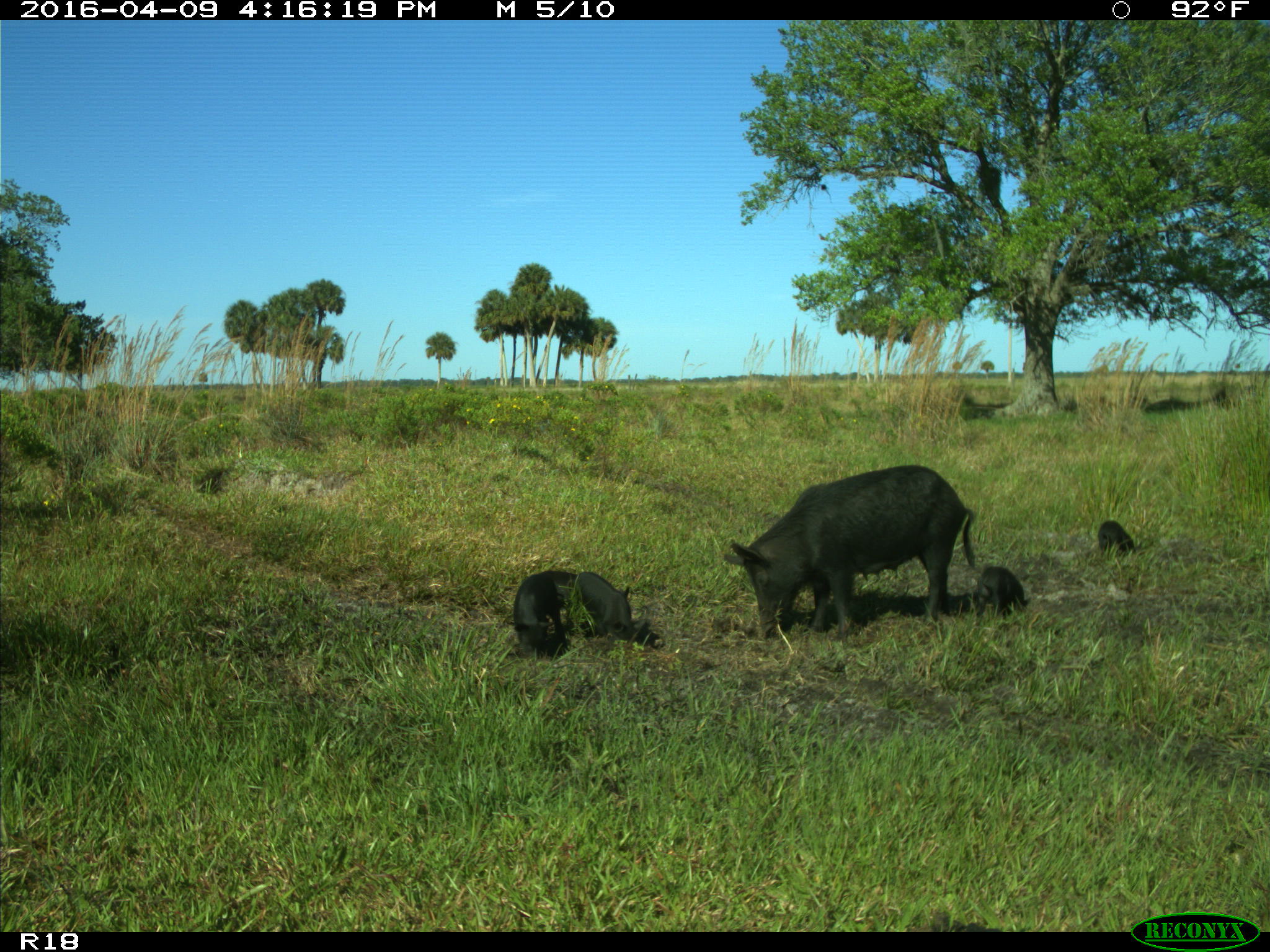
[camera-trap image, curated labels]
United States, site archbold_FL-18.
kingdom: Animalia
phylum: Chordata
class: Mammalia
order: Artiodactyla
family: Suidae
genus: Sus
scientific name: Sus scrofa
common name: wild boar